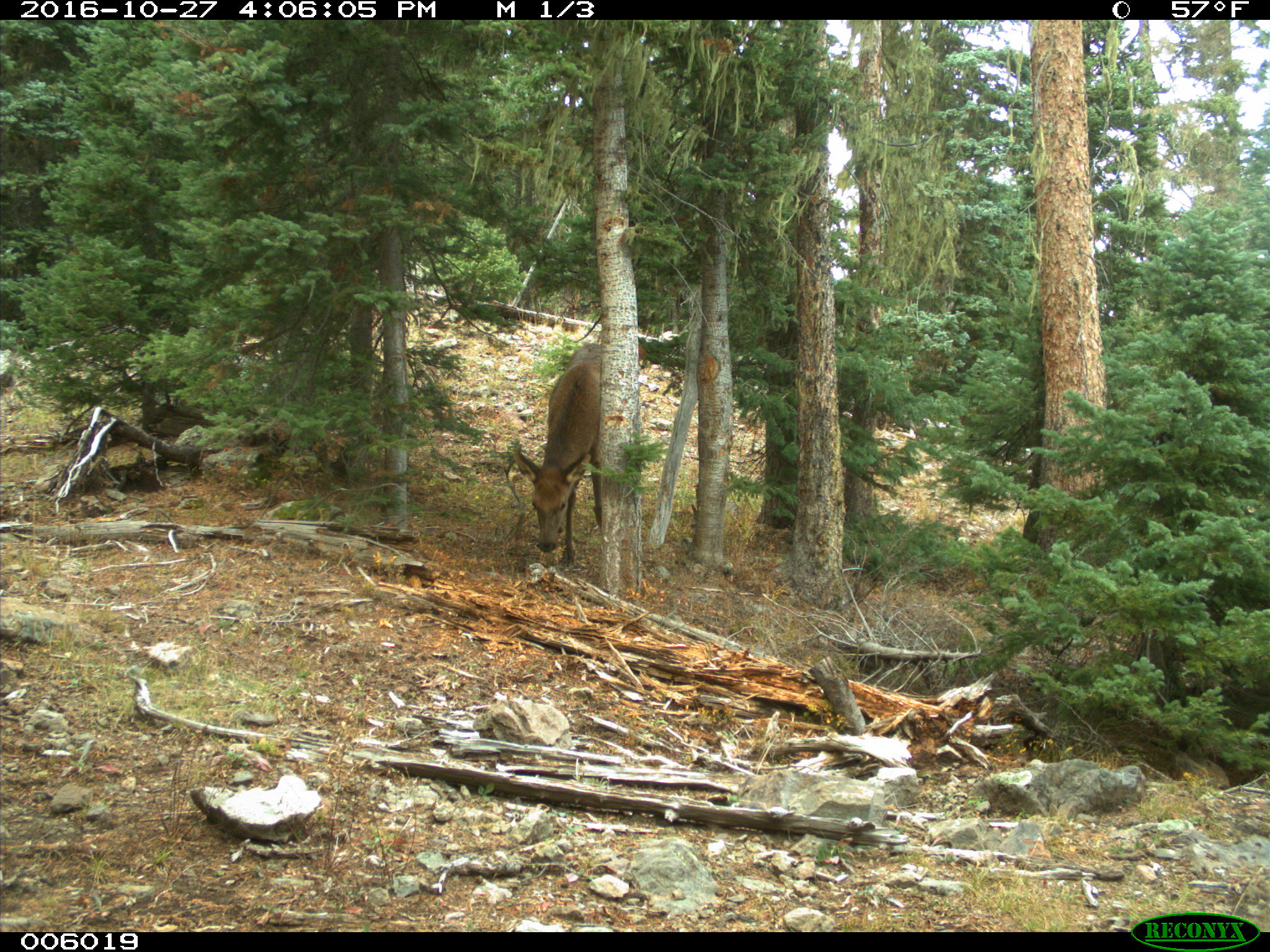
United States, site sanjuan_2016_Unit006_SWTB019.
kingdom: Animalia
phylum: Chordata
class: Mammalia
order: Artiodactyla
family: Cervidae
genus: Cervus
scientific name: Cervus elaphus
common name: red deer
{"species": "Cervus elaphus (red deer)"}